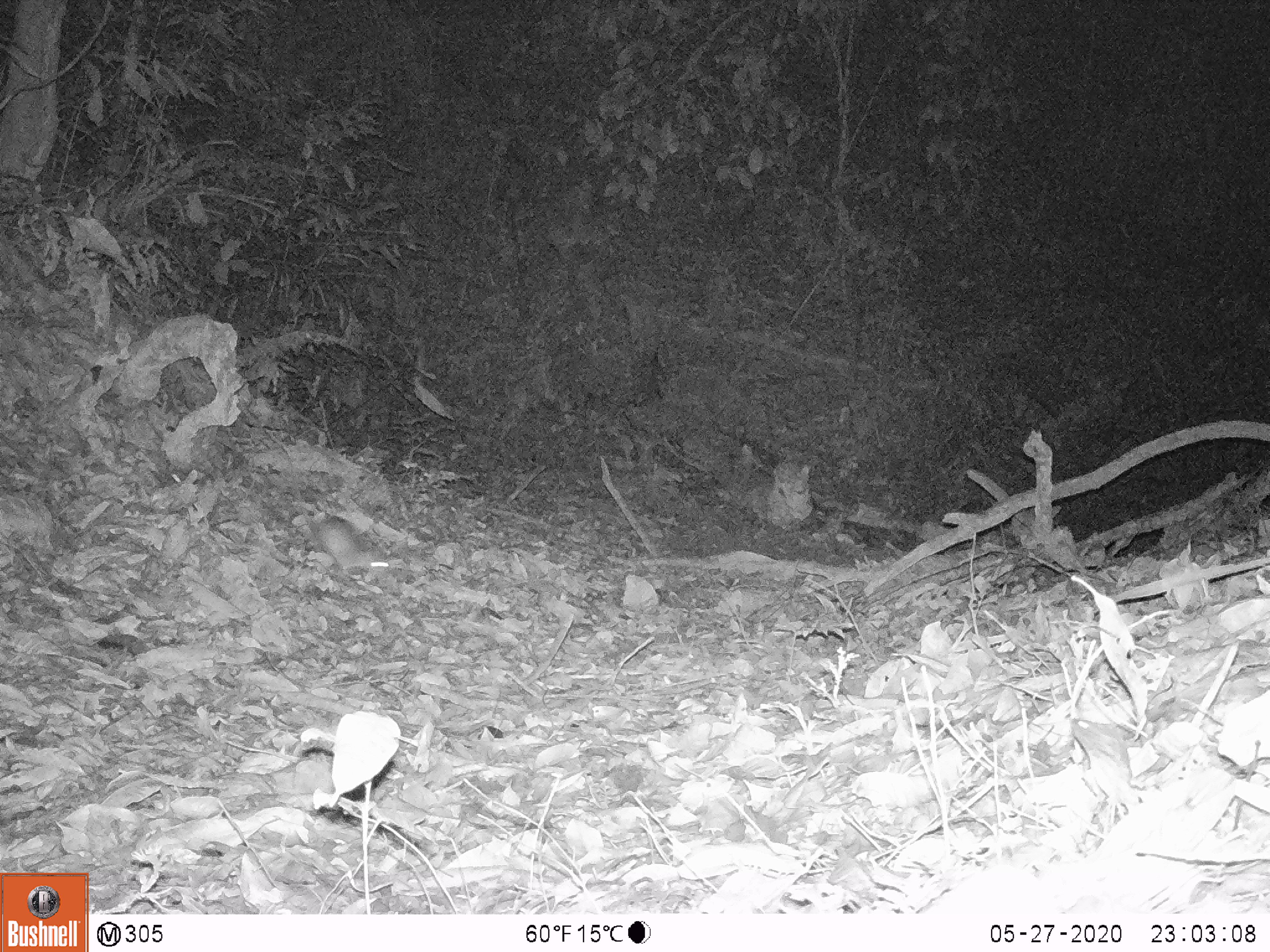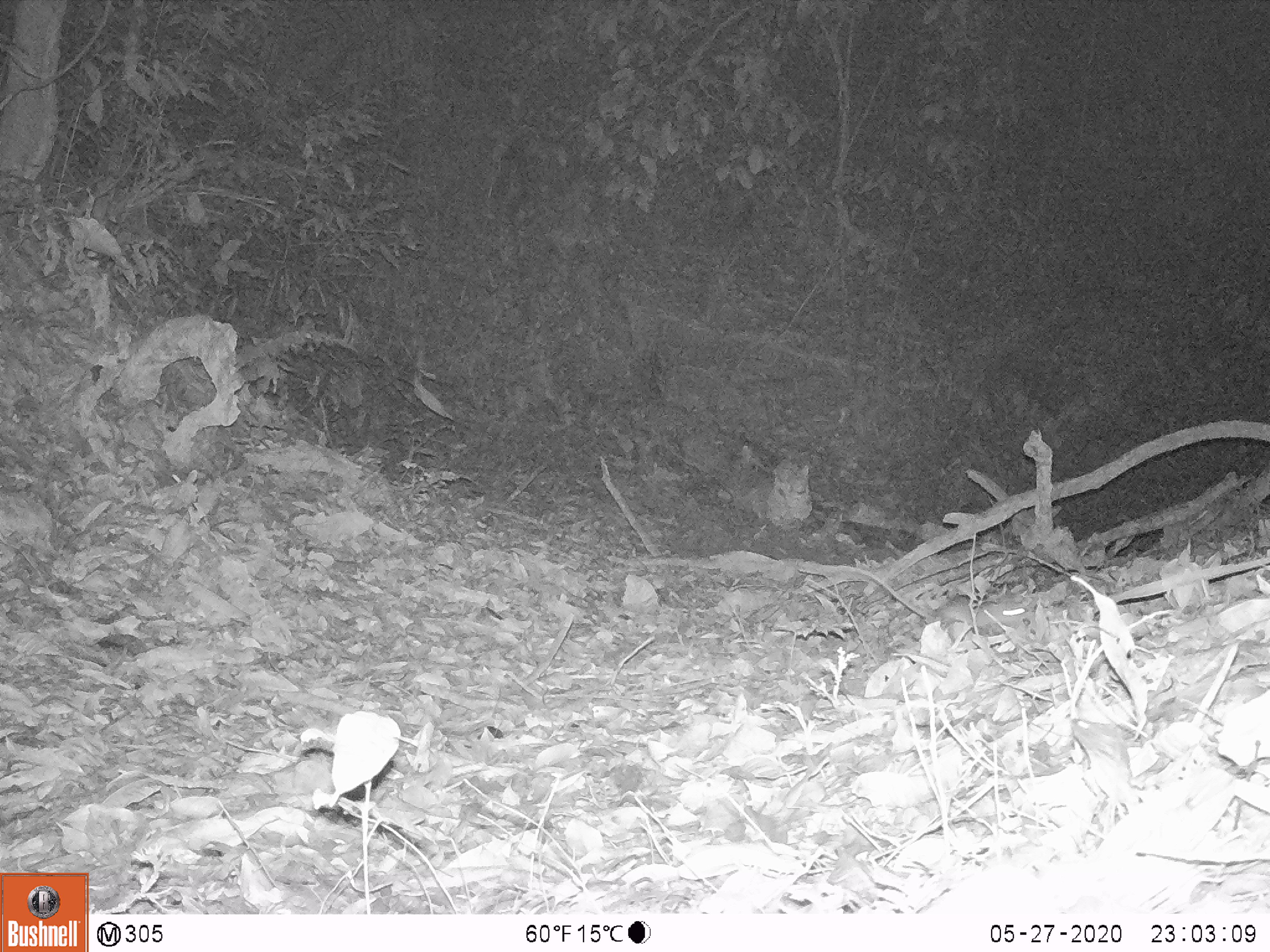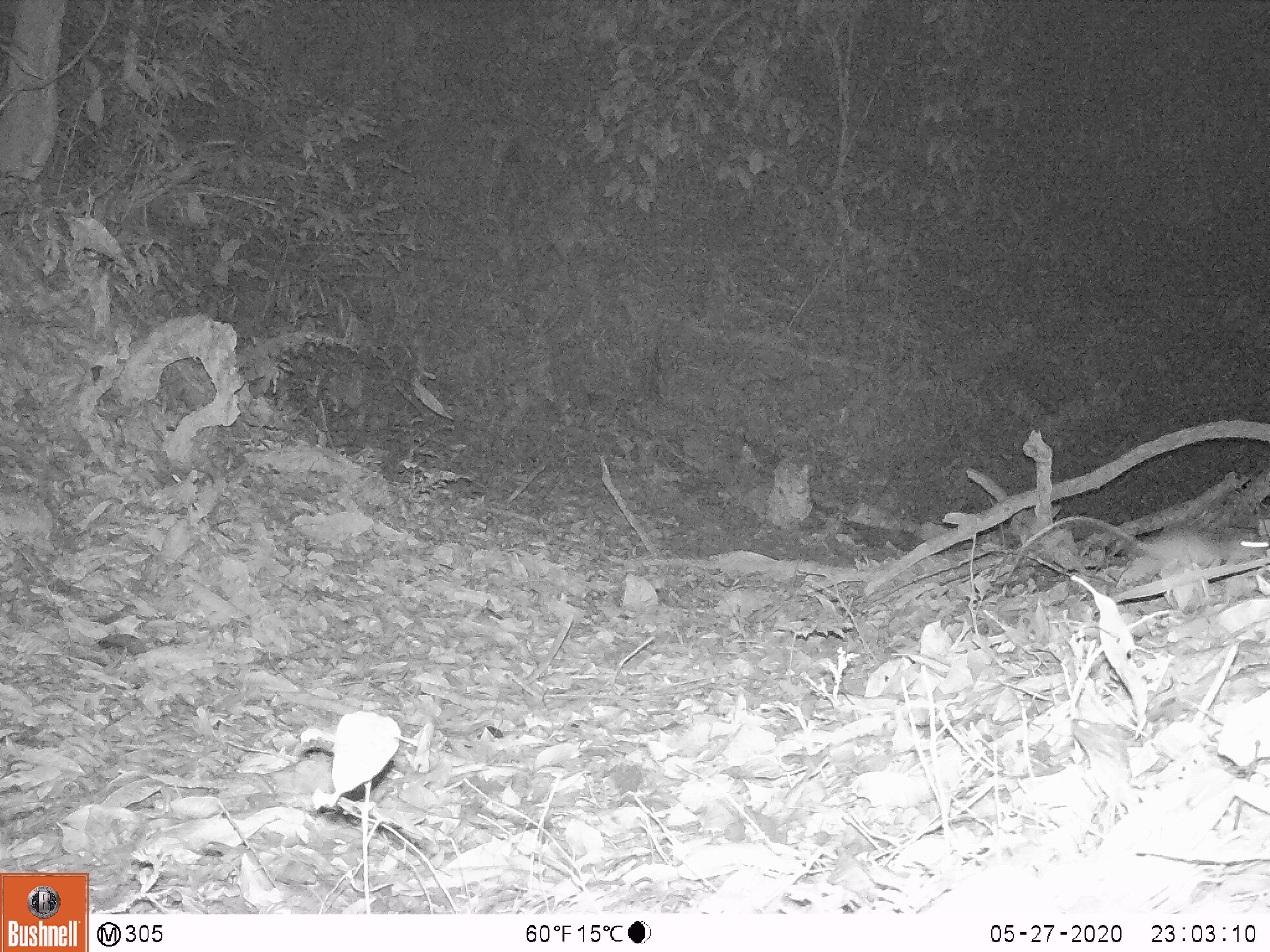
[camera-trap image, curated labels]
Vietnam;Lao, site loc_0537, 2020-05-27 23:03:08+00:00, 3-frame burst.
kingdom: Animalia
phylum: Chordata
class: Mammalia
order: Rodentia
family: Muridae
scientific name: Muridae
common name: old-world mice and rats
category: unidentified murid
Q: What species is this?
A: Unidentified murid (old-world mice and rats) (Muridae).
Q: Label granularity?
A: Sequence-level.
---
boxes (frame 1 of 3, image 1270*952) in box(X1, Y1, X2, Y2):
unidentified murid: box(309, 516, 389, 581)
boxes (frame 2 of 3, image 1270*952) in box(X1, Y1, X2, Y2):
unidentified murid: box(941, 601, 1032, 635)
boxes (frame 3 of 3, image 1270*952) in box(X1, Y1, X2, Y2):
unidentified murid: box(1016, 516, 1268, 568)